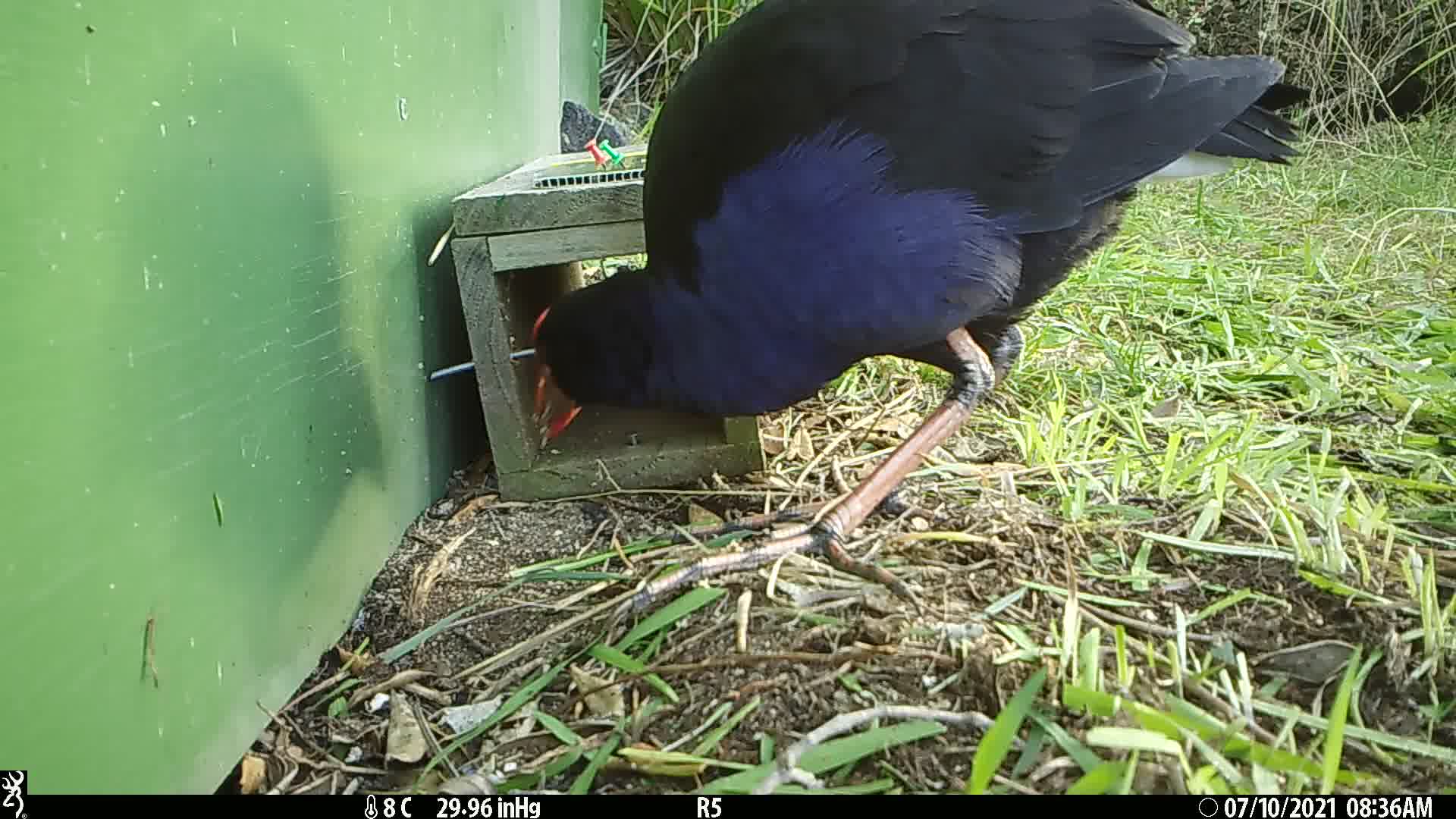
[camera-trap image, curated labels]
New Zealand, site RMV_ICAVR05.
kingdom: Animalia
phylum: Chordata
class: Aves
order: Gruiformes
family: Rallidae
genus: Porphyrio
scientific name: Porphyrio melanotus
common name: australasian swamphen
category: pukeko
Pukeko (australasian swamphen) (Porphyrio melanotus).